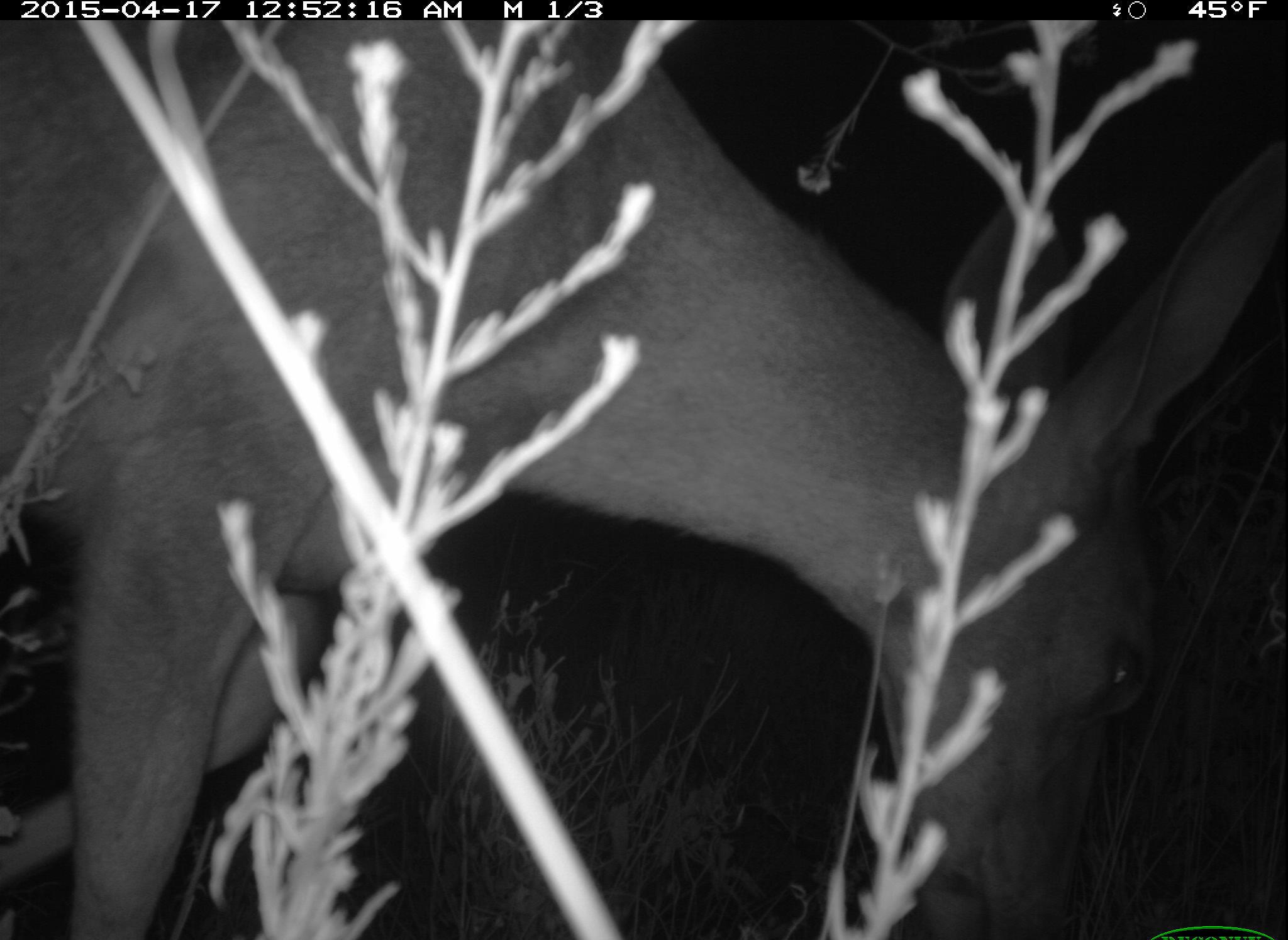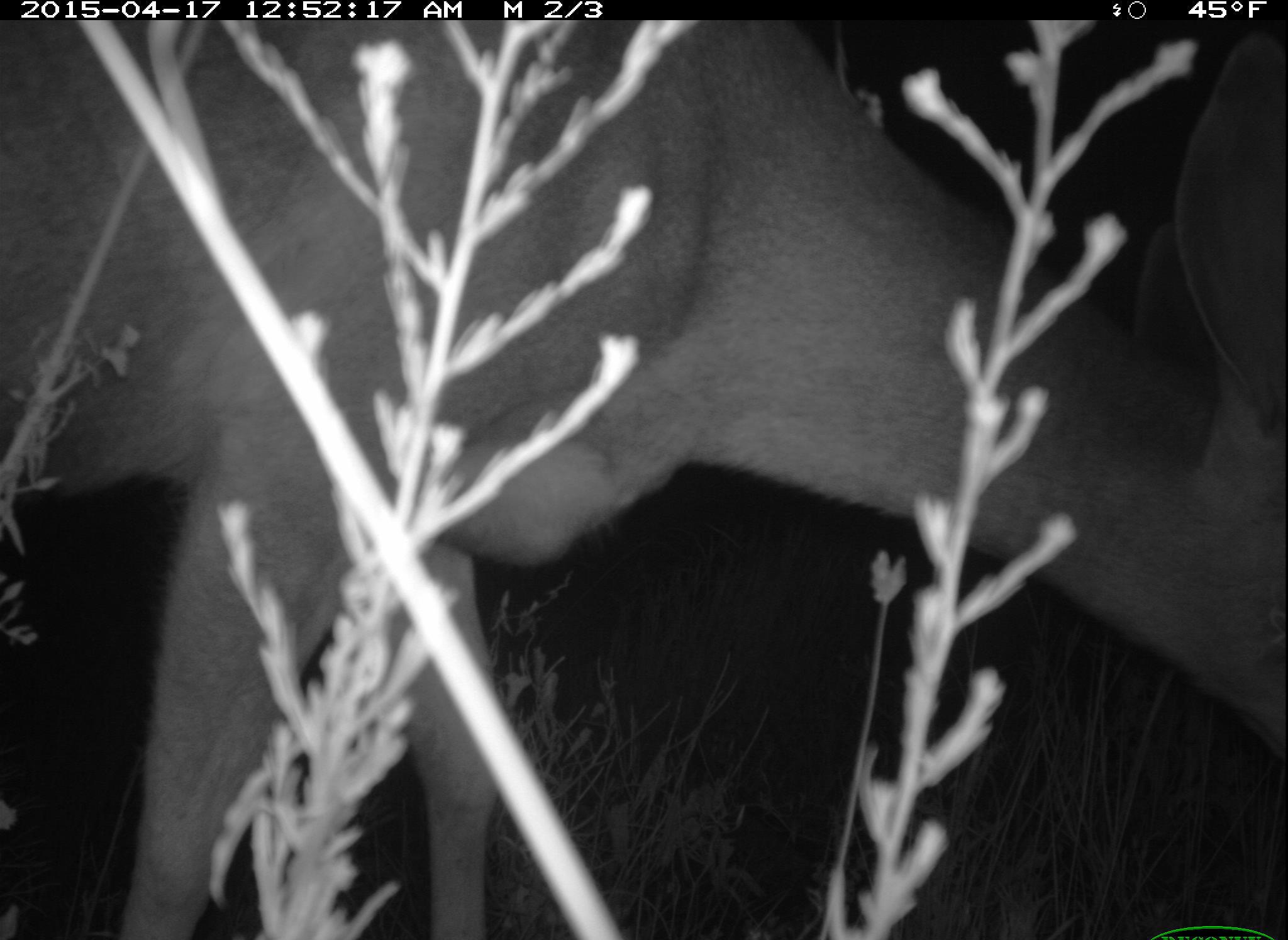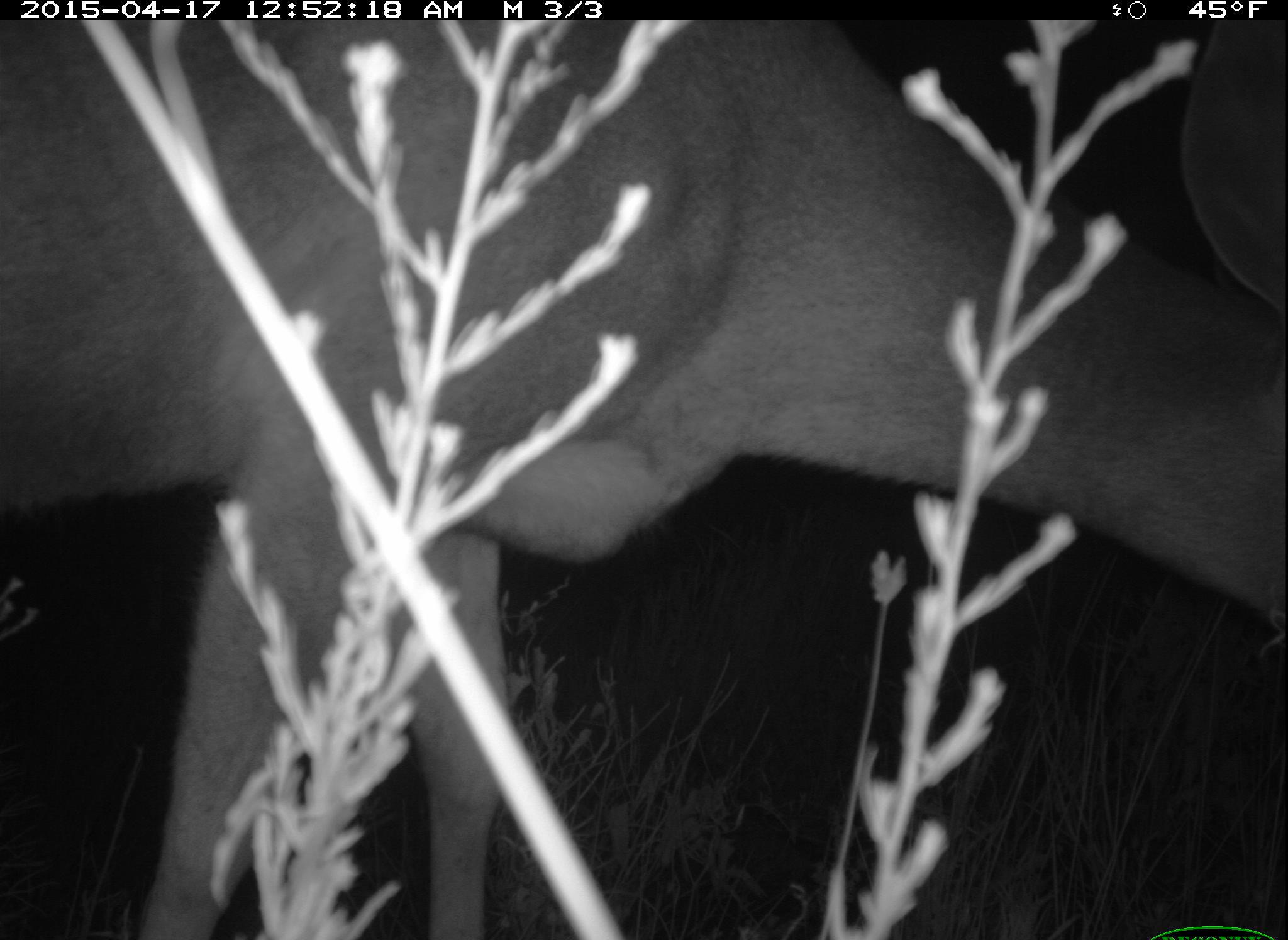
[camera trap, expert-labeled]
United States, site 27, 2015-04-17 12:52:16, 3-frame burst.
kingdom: Animalia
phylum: Chordata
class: Mammalia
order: Artiodactyla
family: Cervidae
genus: Odocoileus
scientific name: Odocoileus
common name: deer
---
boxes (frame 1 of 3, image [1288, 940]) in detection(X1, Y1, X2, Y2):
deer: detection(0, 22, 1281, 940)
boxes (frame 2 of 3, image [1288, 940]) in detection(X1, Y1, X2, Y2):
deer: detection(1, 20, 1288, 939)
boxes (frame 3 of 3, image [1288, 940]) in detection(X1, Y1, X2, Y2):
deer: detection(4, 17, 1283, 939)